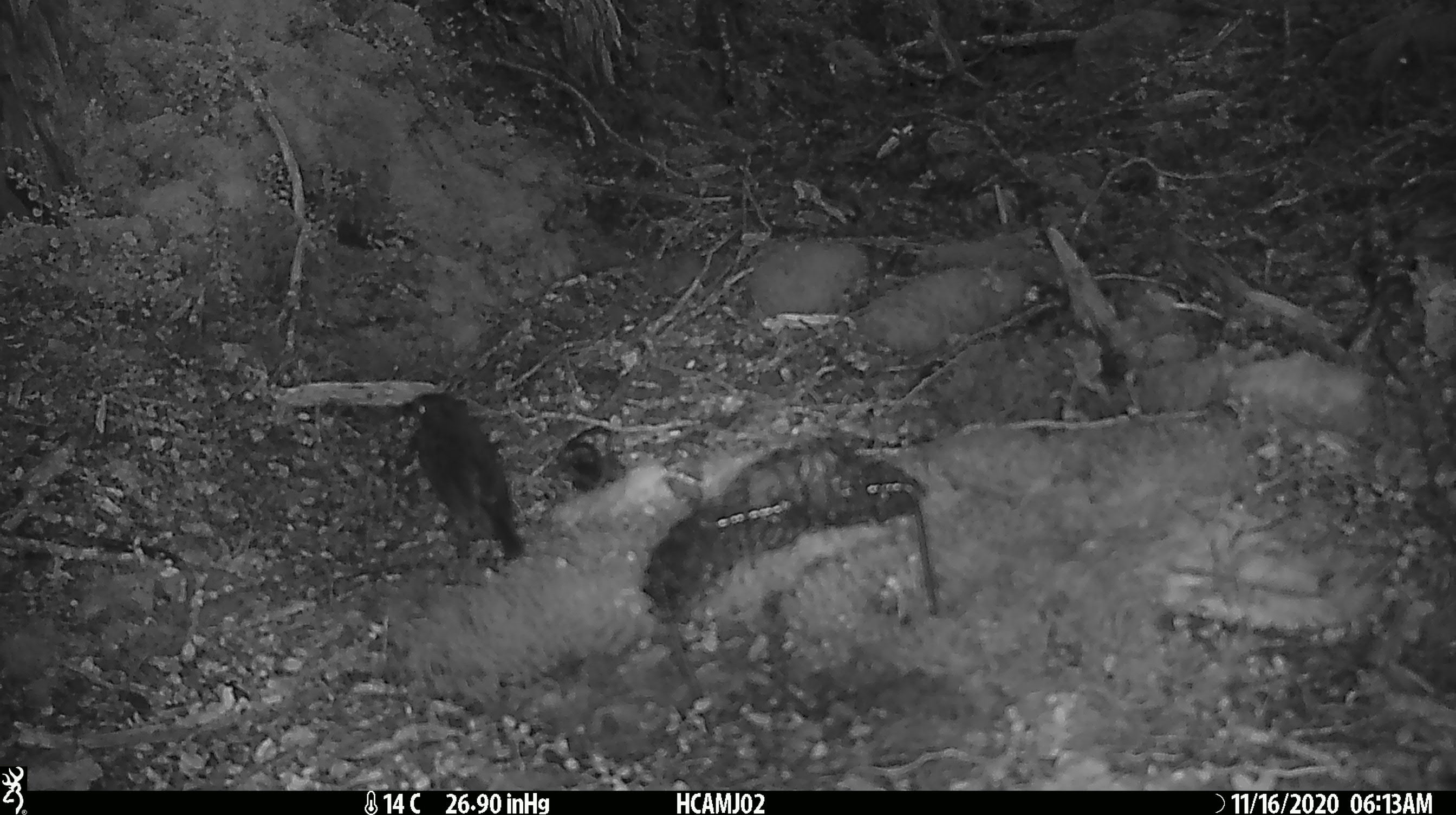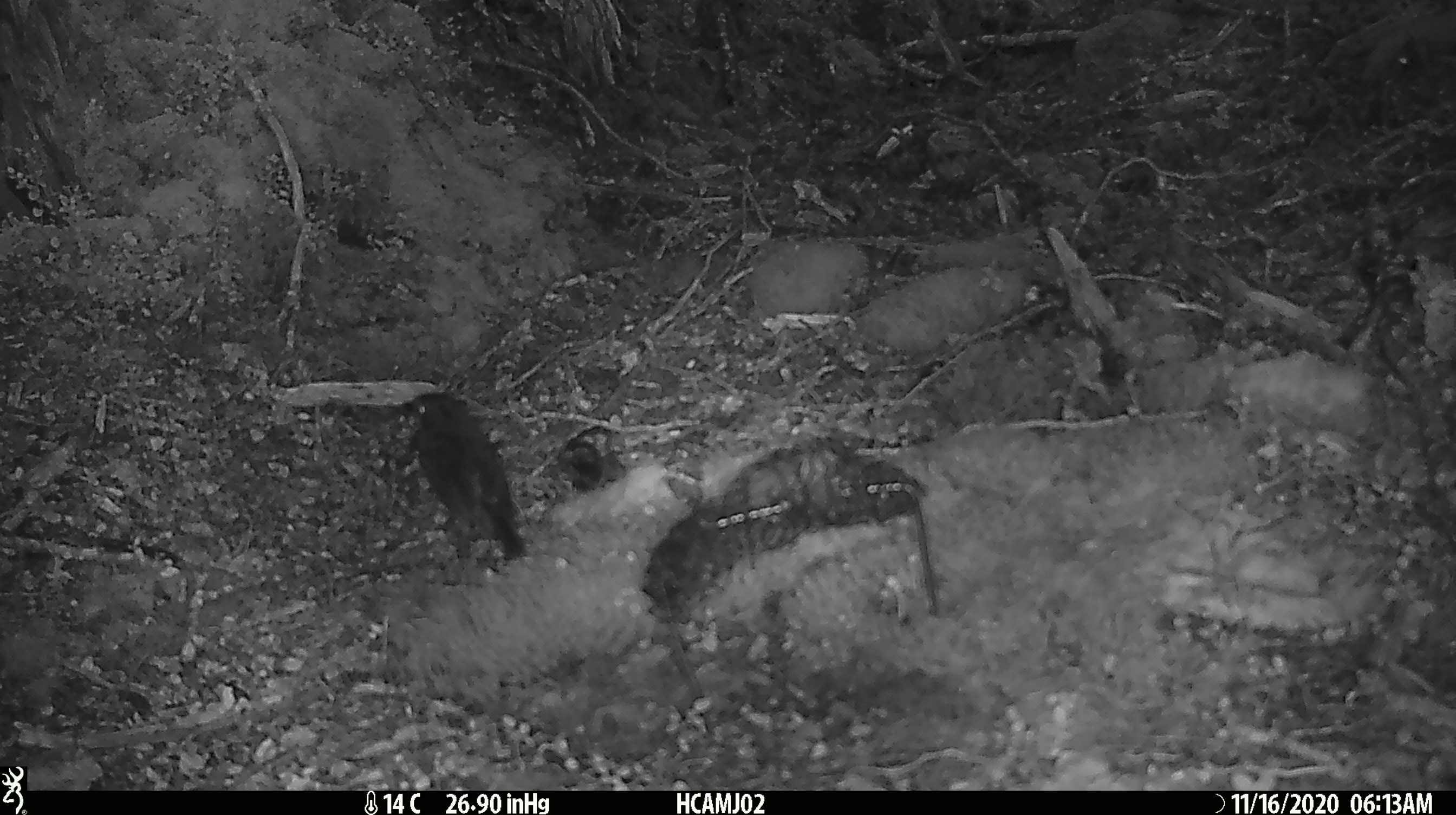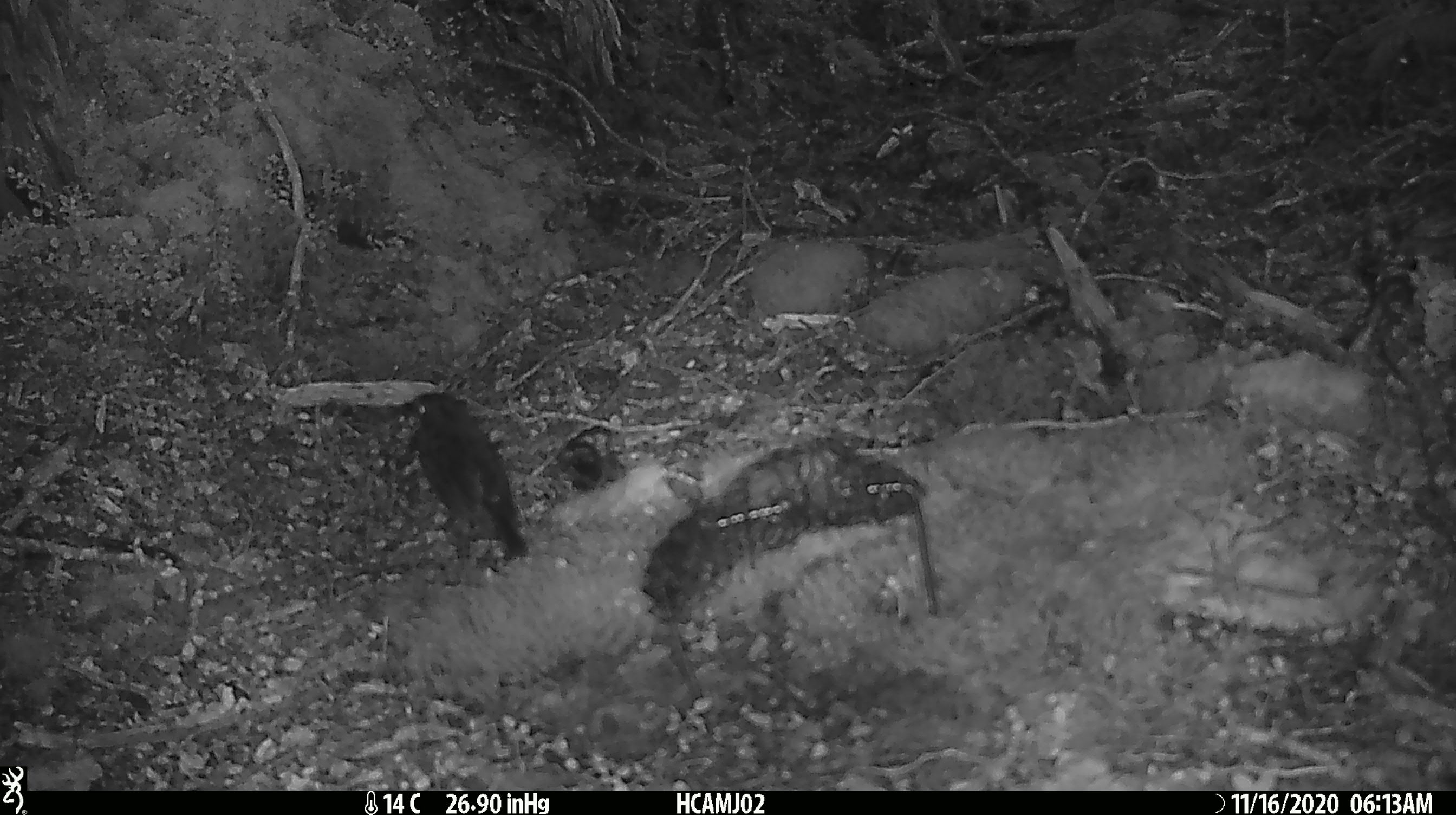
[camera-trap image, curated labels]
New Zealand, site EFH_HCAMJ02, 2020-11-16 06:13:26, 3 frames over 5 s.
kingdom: Animalia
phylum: Chordata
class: Aves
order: Passeriformes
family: Petroicidae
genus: Petroica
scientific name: Petroica australis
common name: new zealand robin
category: robin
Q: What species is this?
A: Robin (new zealand robin) (Petroica australis).